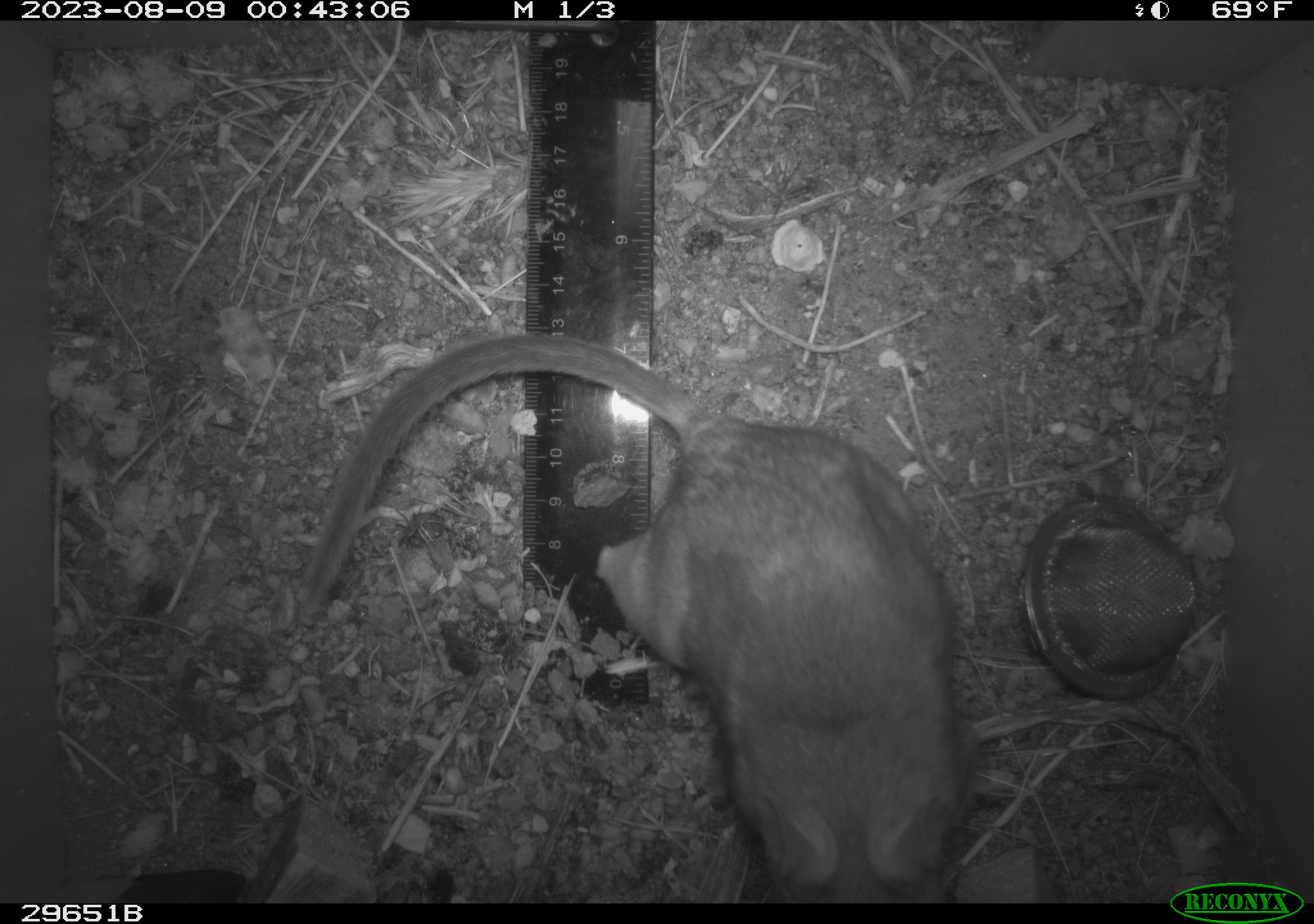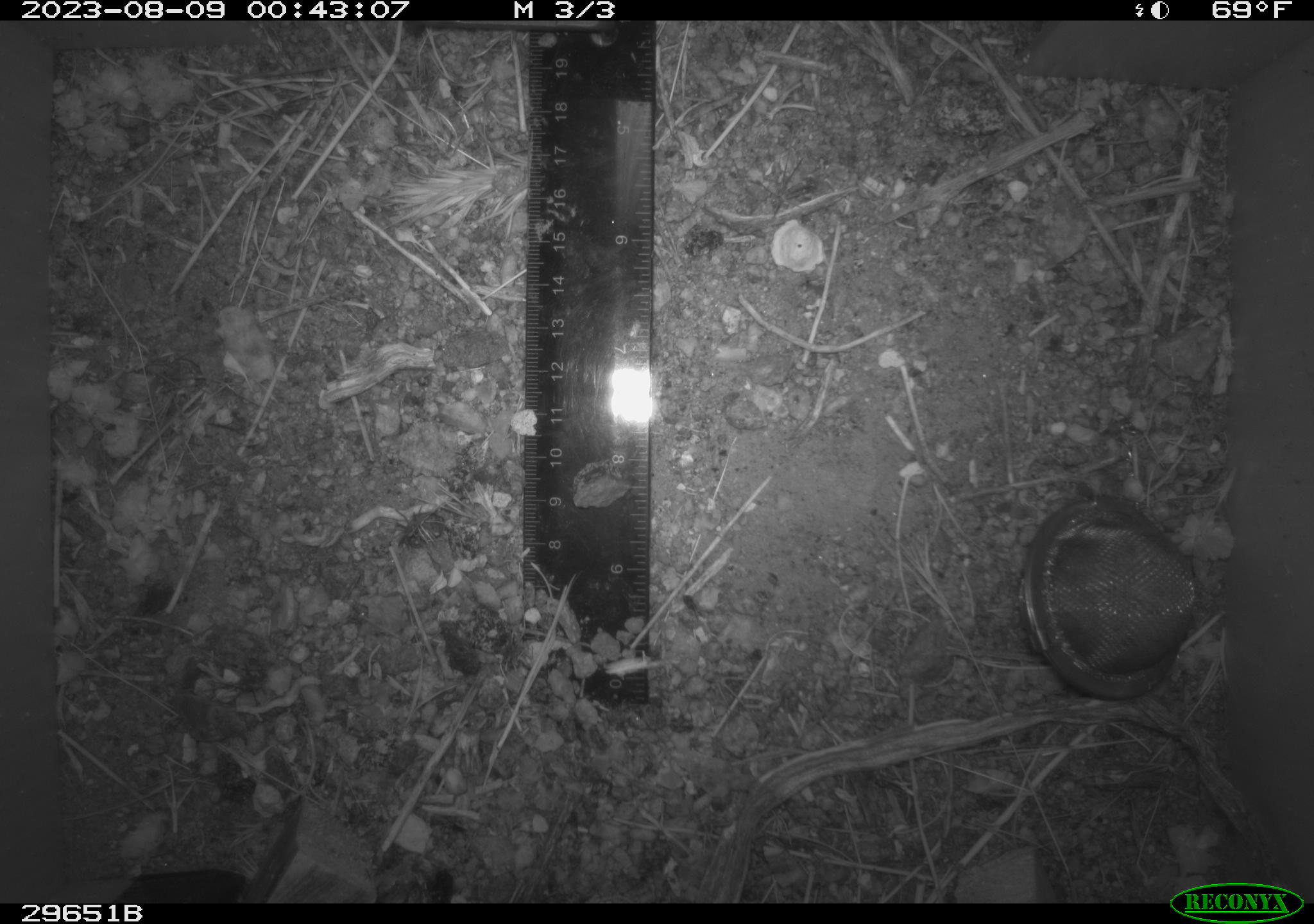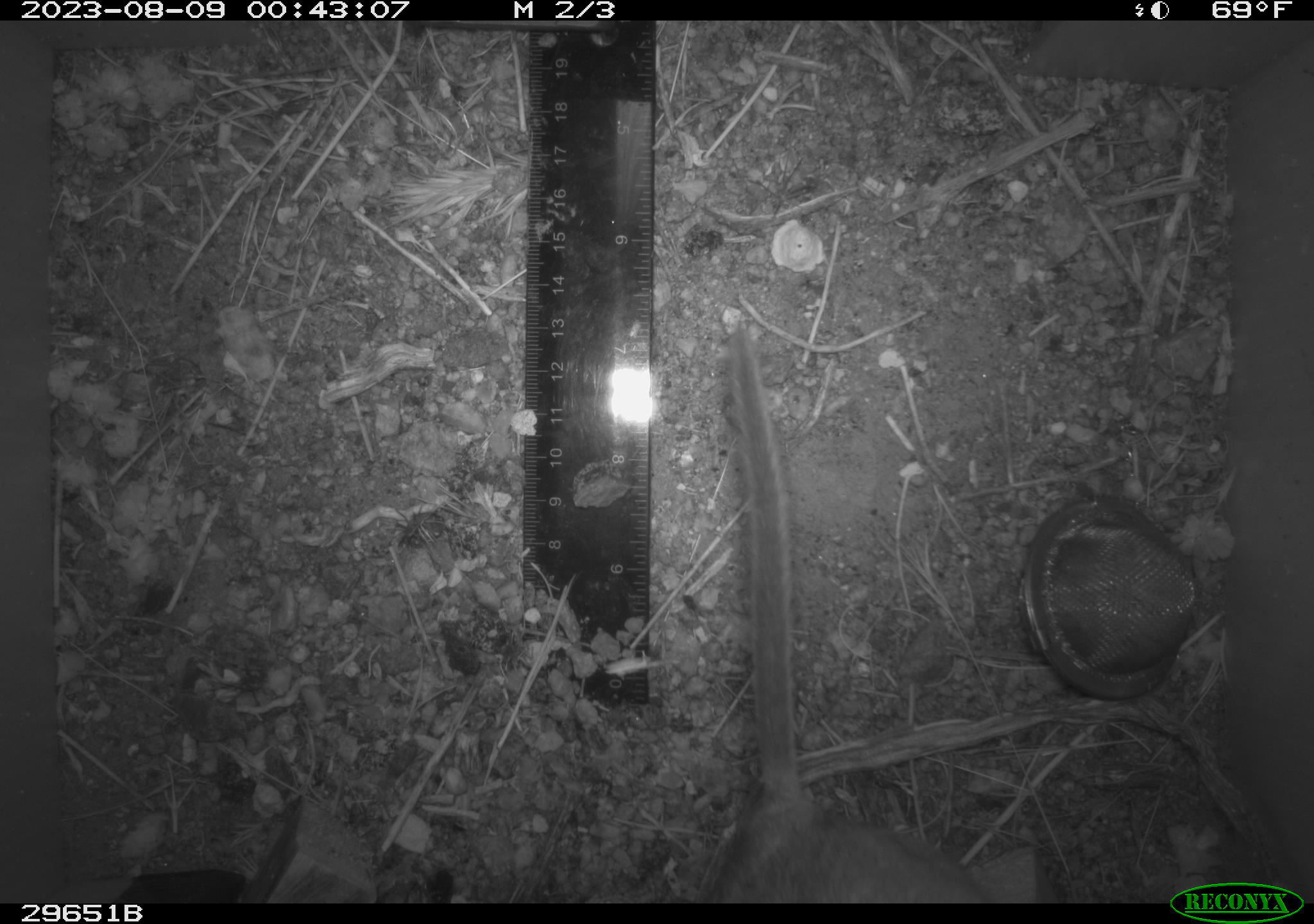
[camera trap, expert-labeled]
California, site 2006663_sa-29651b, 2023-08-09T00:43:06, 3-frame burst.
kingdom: Animalia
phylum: Chordata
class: Mammalia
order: Rodentia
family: Cricetidae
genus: Neotoma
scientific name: Neotoma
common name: pack rat or woodrat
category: neotoma species